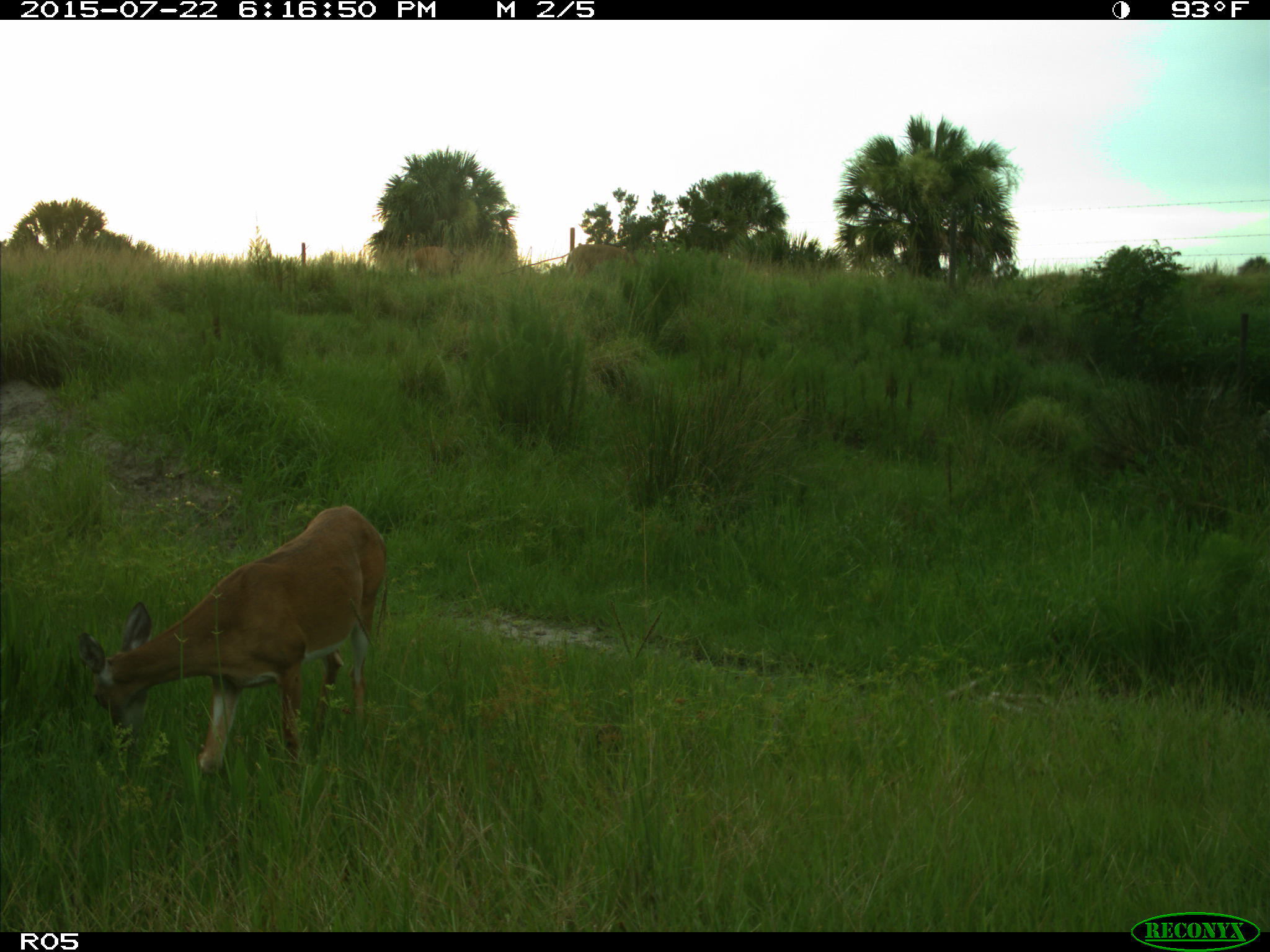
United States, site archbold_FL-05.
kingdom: Animalia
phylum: Chordata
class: Mammalia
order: Artiodactyla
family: Cervidae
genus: Odocoileus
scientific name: Odocoileus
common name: deer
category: unidentified deer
Unidentified deer (deer) (Odocoileus).